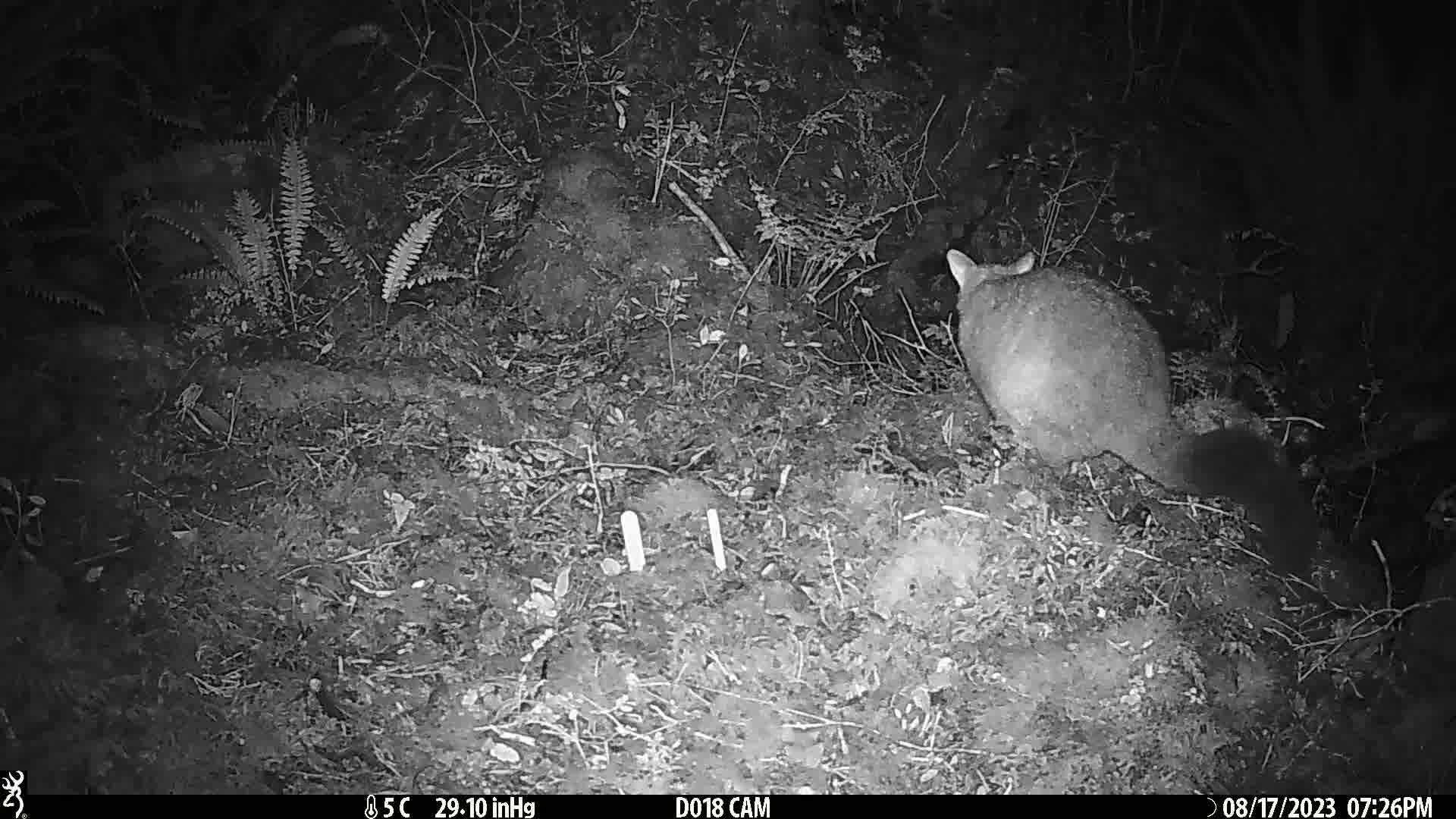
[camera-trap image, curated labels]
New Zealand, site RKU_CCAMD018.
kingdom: Animalia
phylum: Chordata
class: Mammalia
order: Diprotodontia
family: Phalangeridae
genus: Trichosurus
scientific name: Trichosurus vulpecula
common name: common brushtail possum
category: possum